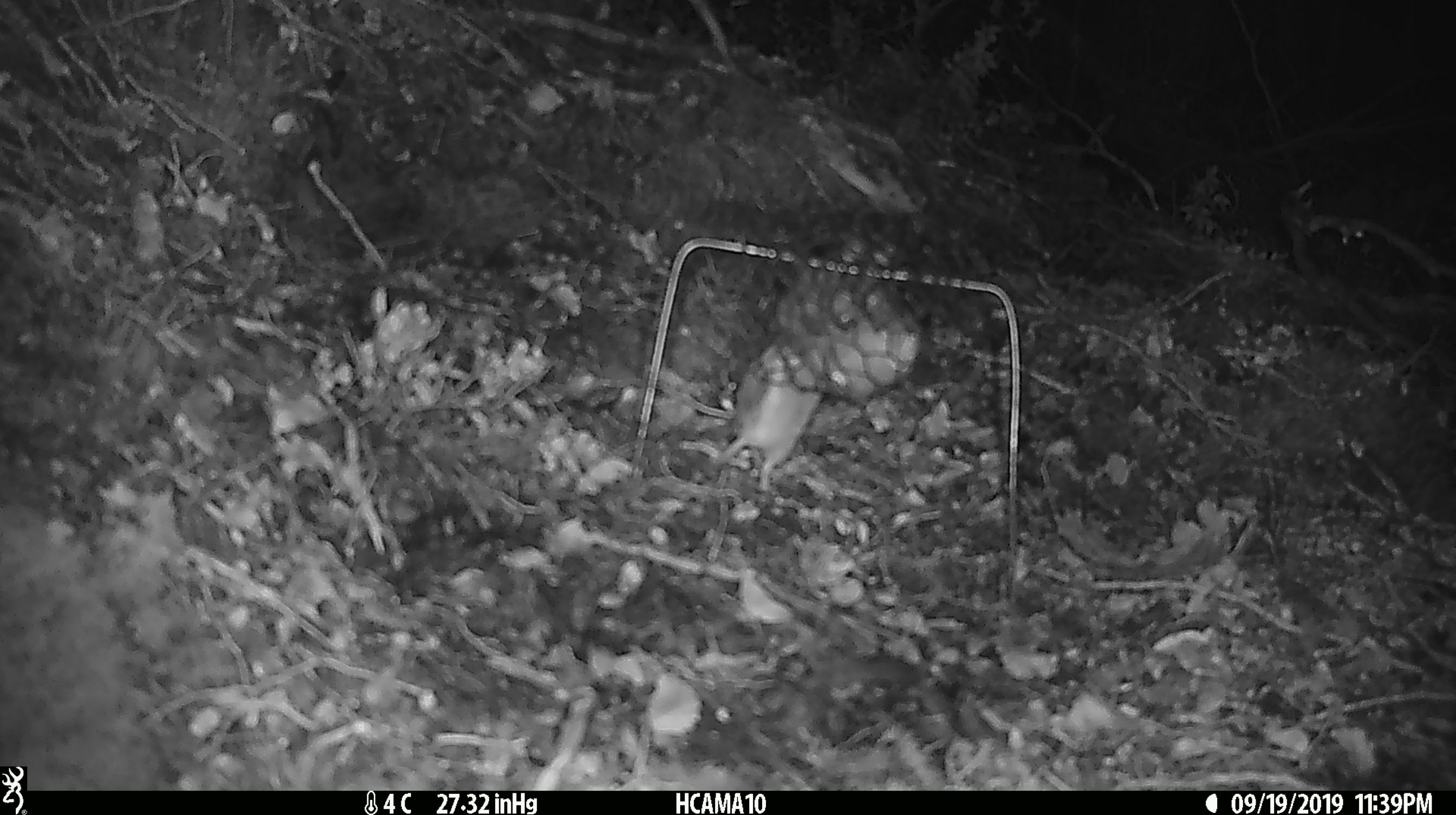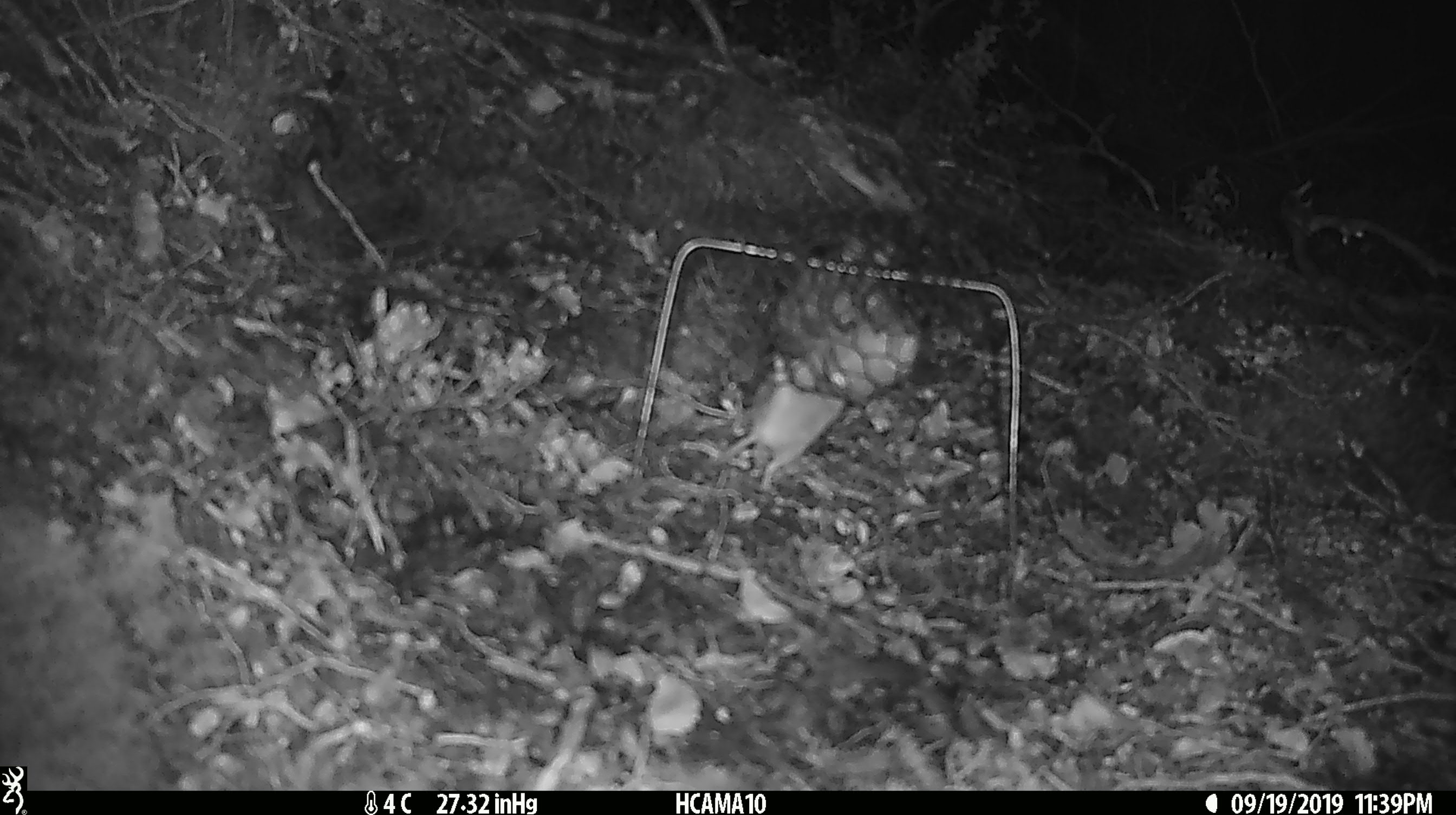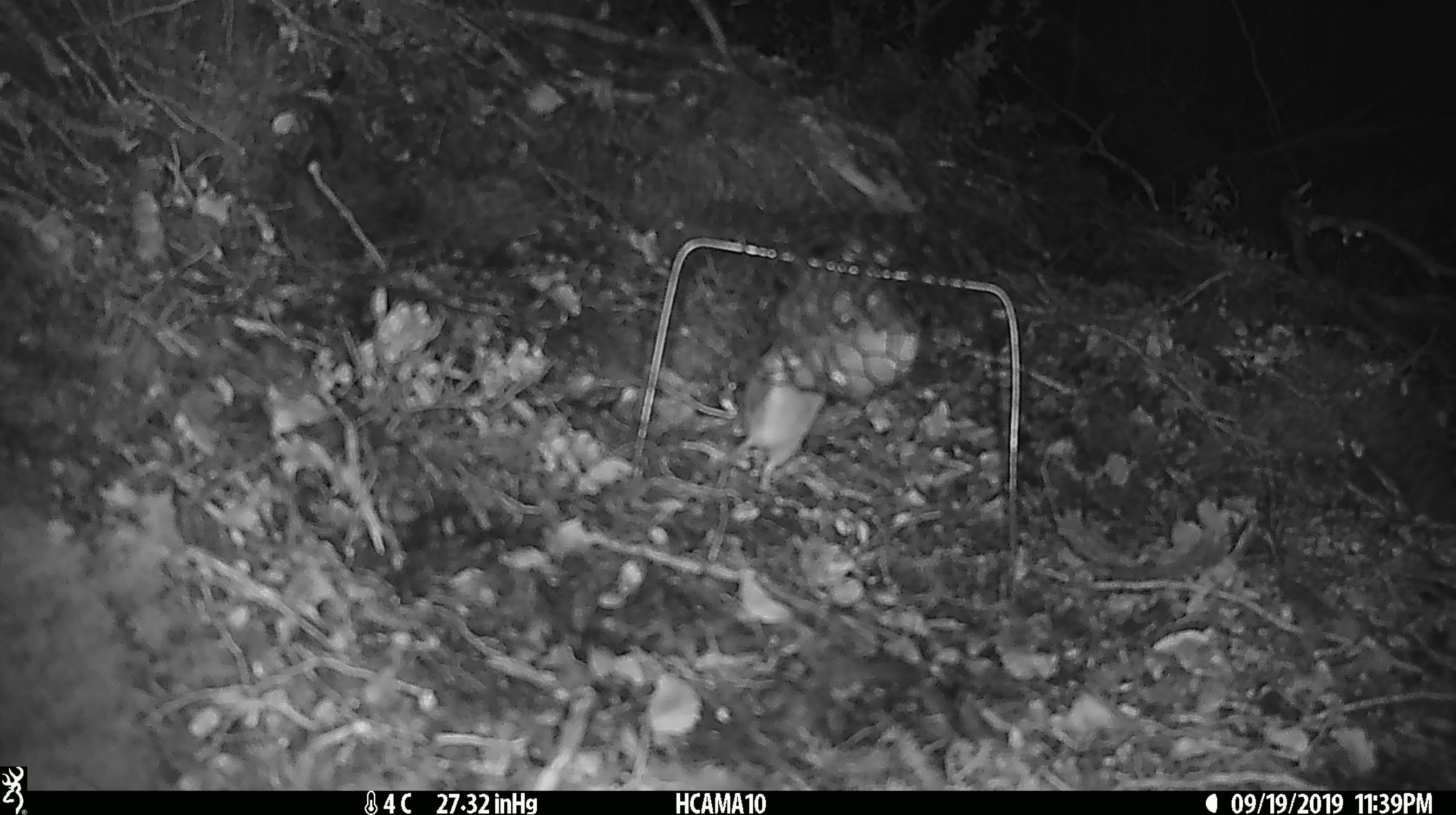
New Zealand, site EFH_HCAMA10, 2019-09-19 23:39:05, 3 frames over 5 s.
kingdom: Animalia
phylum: Chordata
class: Mammalia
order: Rodentia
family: Muridae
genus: Mus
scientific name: Mus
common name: mouse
Mouse (Mus).